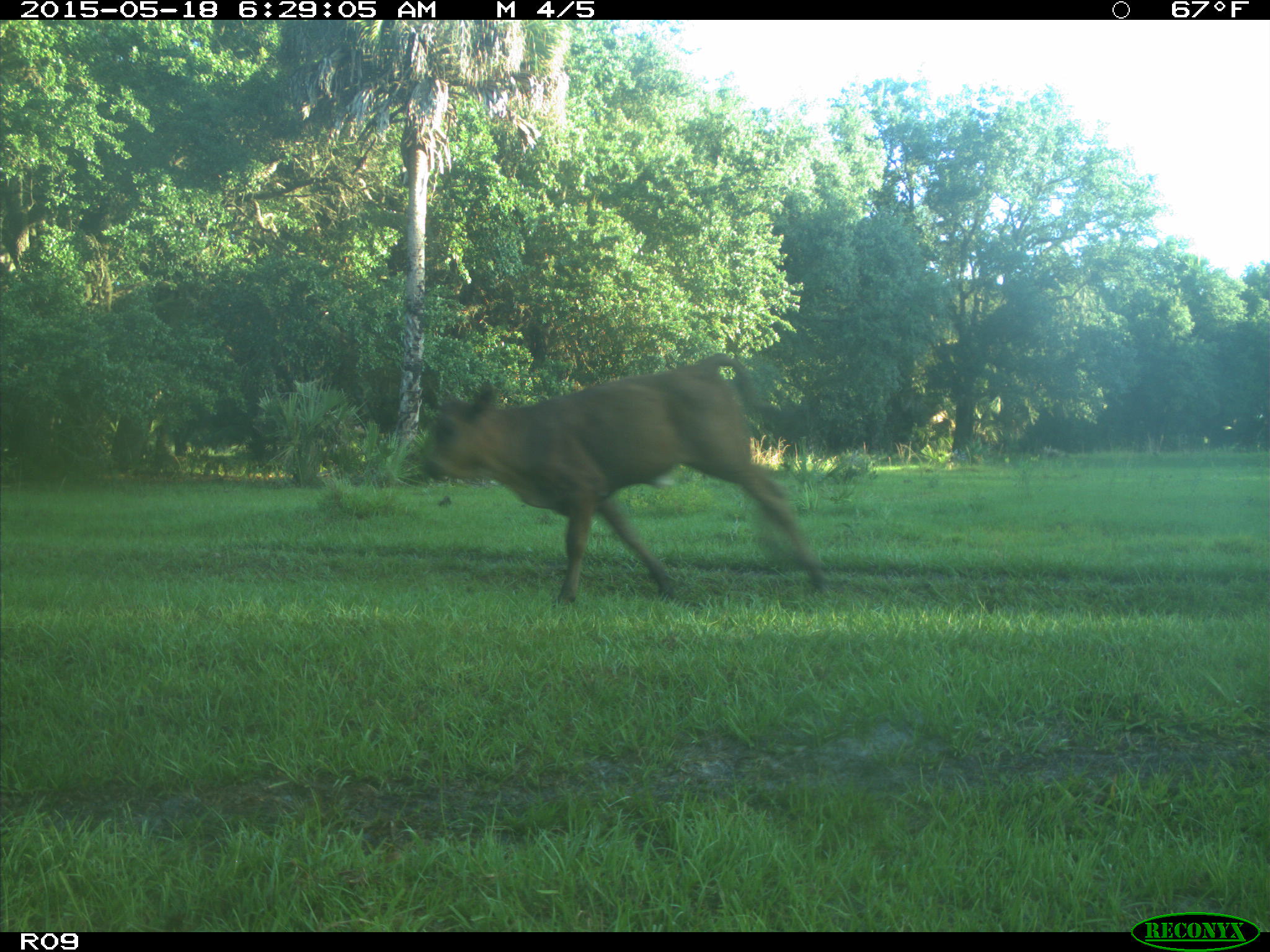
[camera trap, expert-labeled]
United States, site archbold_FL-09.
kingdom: Animalia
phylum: Chordata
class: Mammalia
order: Artiodactyla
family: Bovidae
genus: Bos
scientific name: Bos taurus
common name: domestic cow